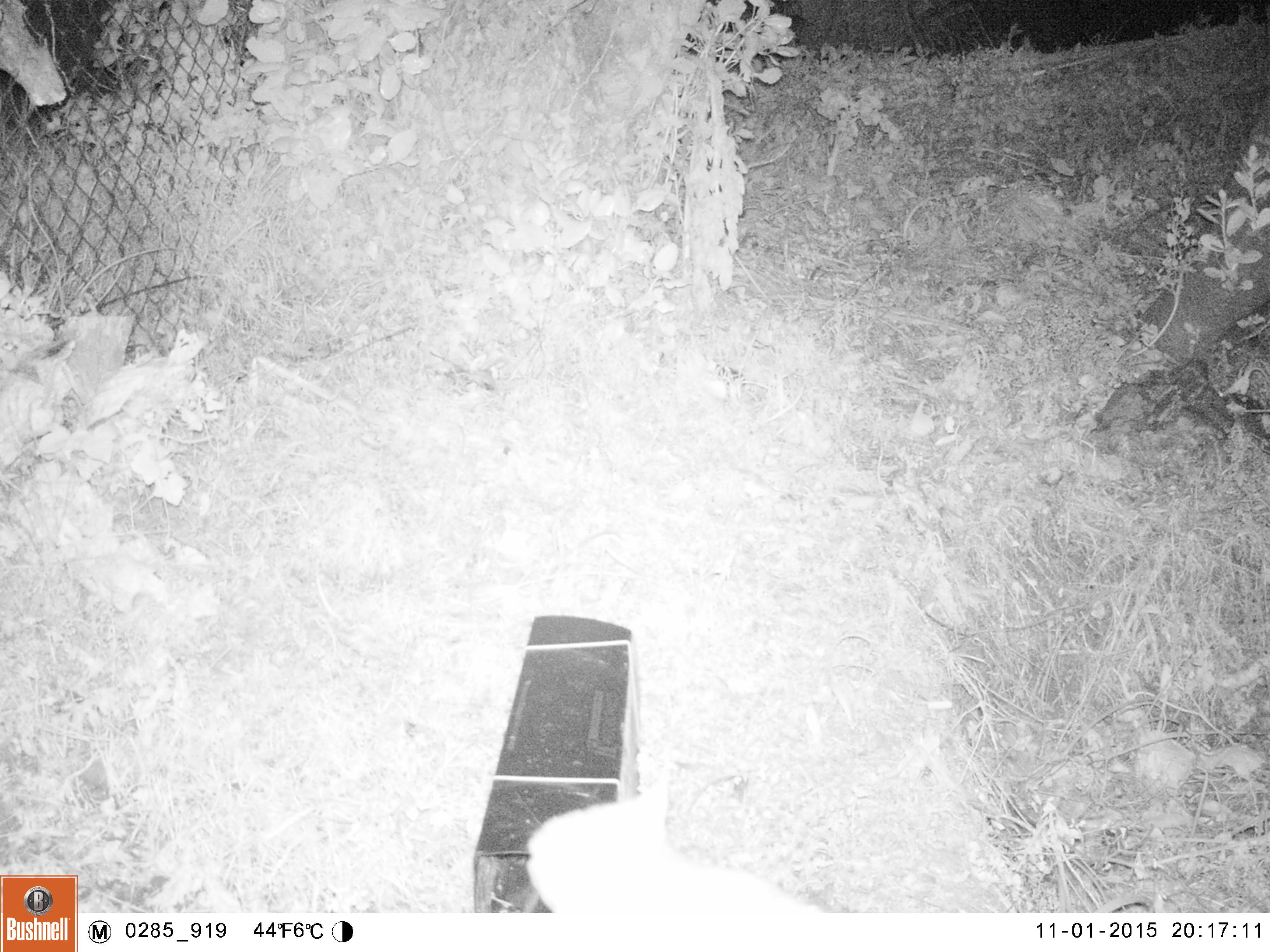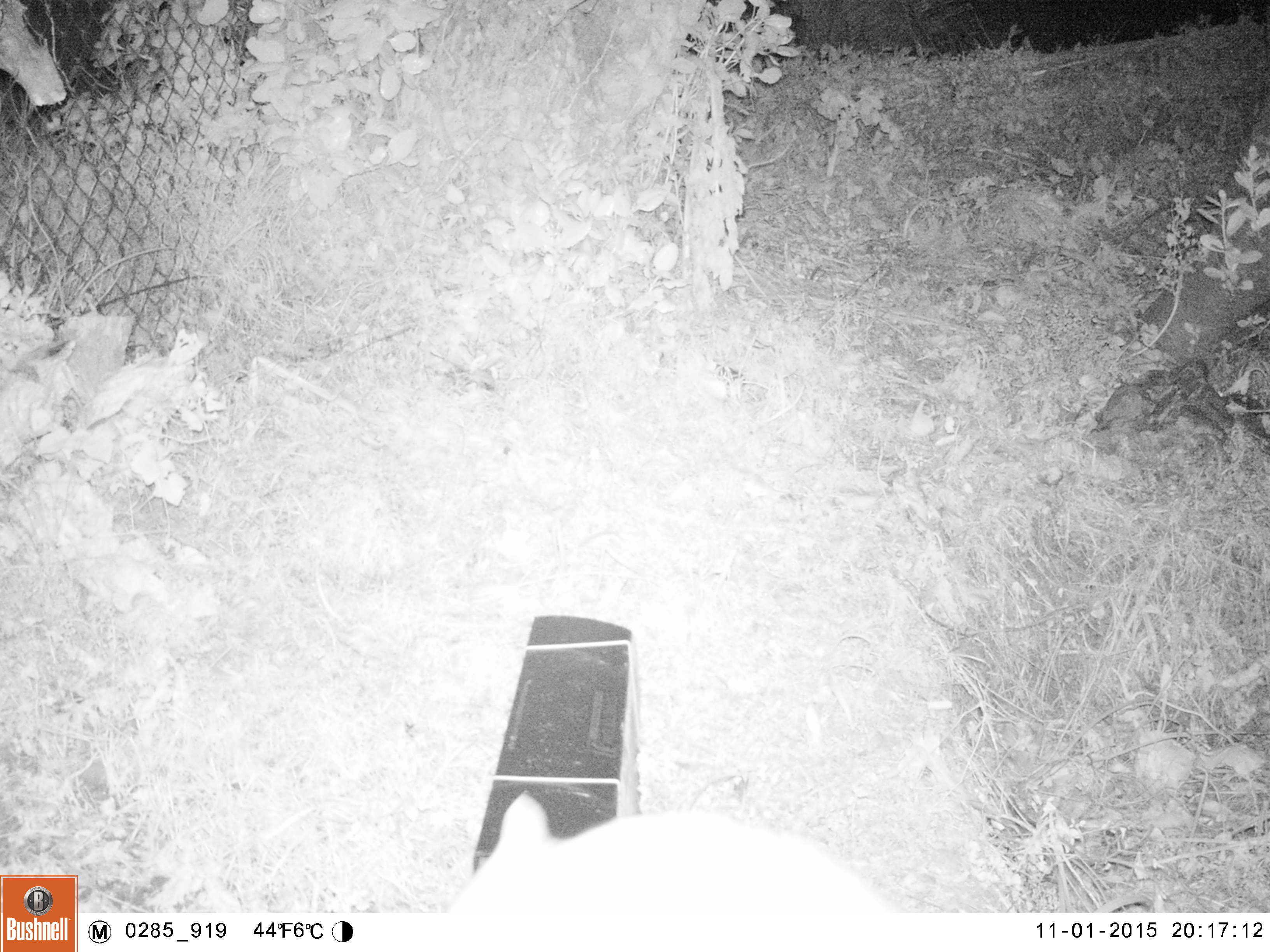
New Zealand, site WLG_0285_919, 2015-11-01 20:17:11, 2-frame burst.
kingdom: Animalia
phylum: Chordata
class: Mammalia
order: Carnivora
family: Felidae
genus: Felis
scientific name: Felis catus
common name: domestic cat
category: cat